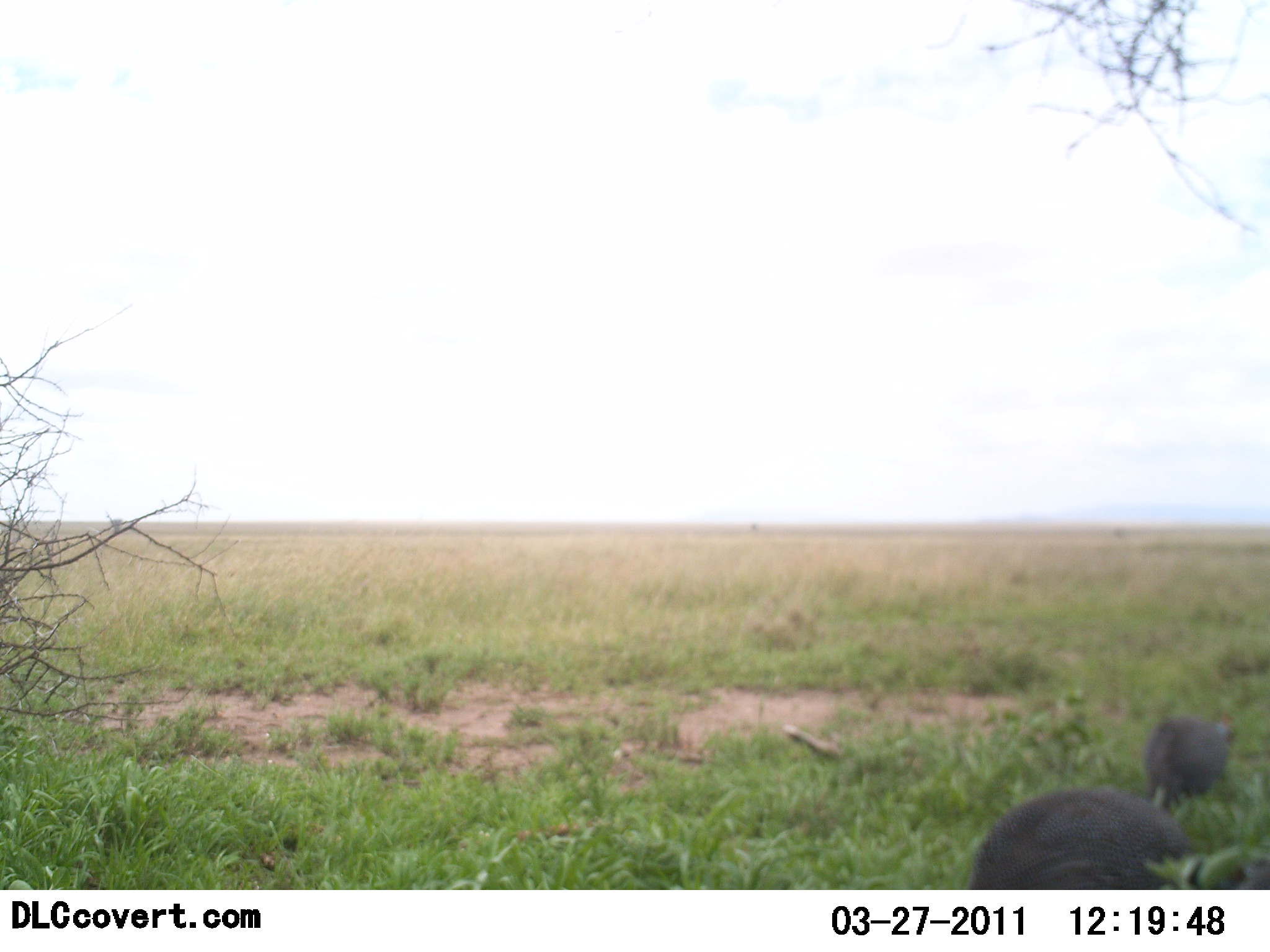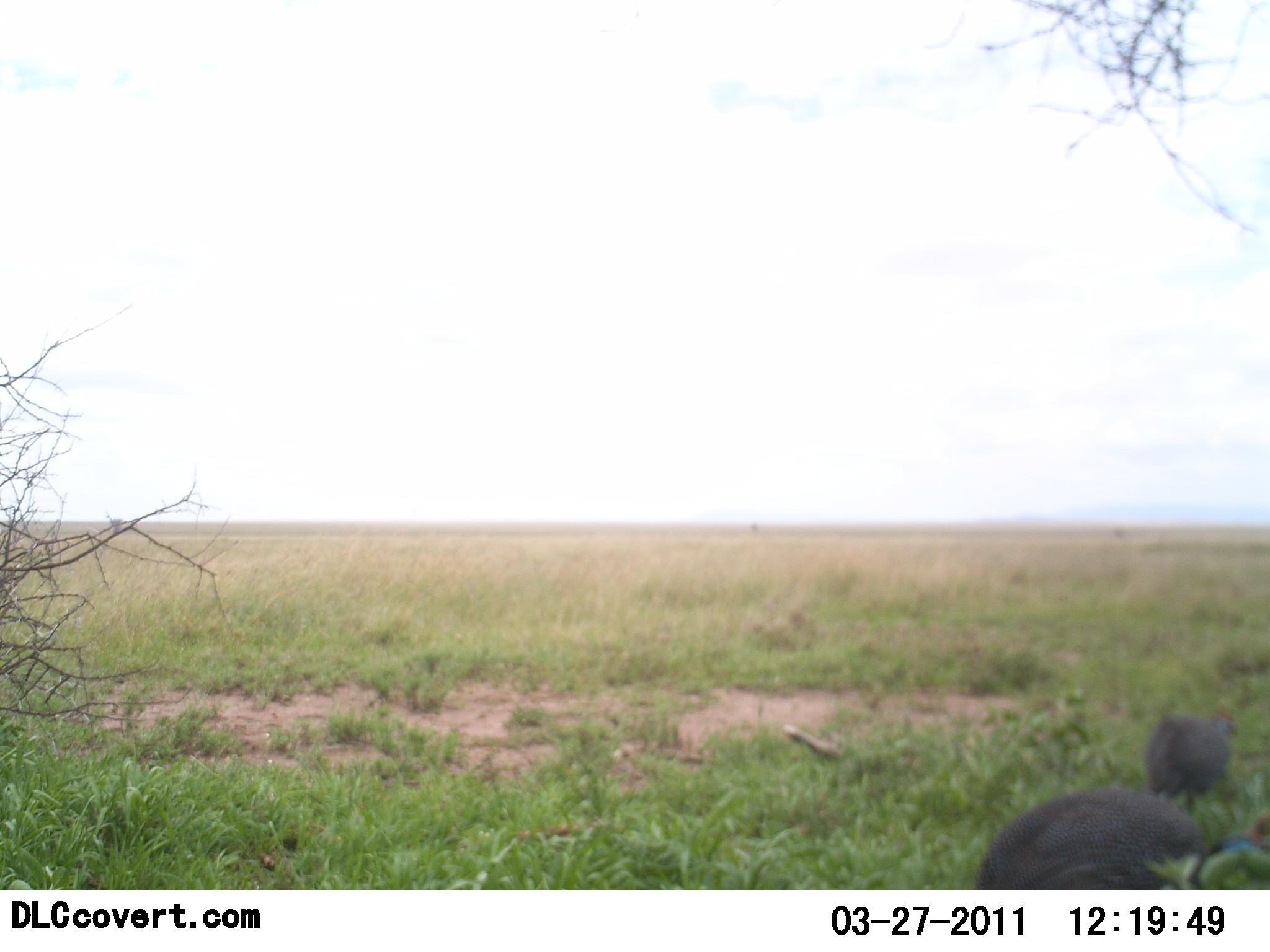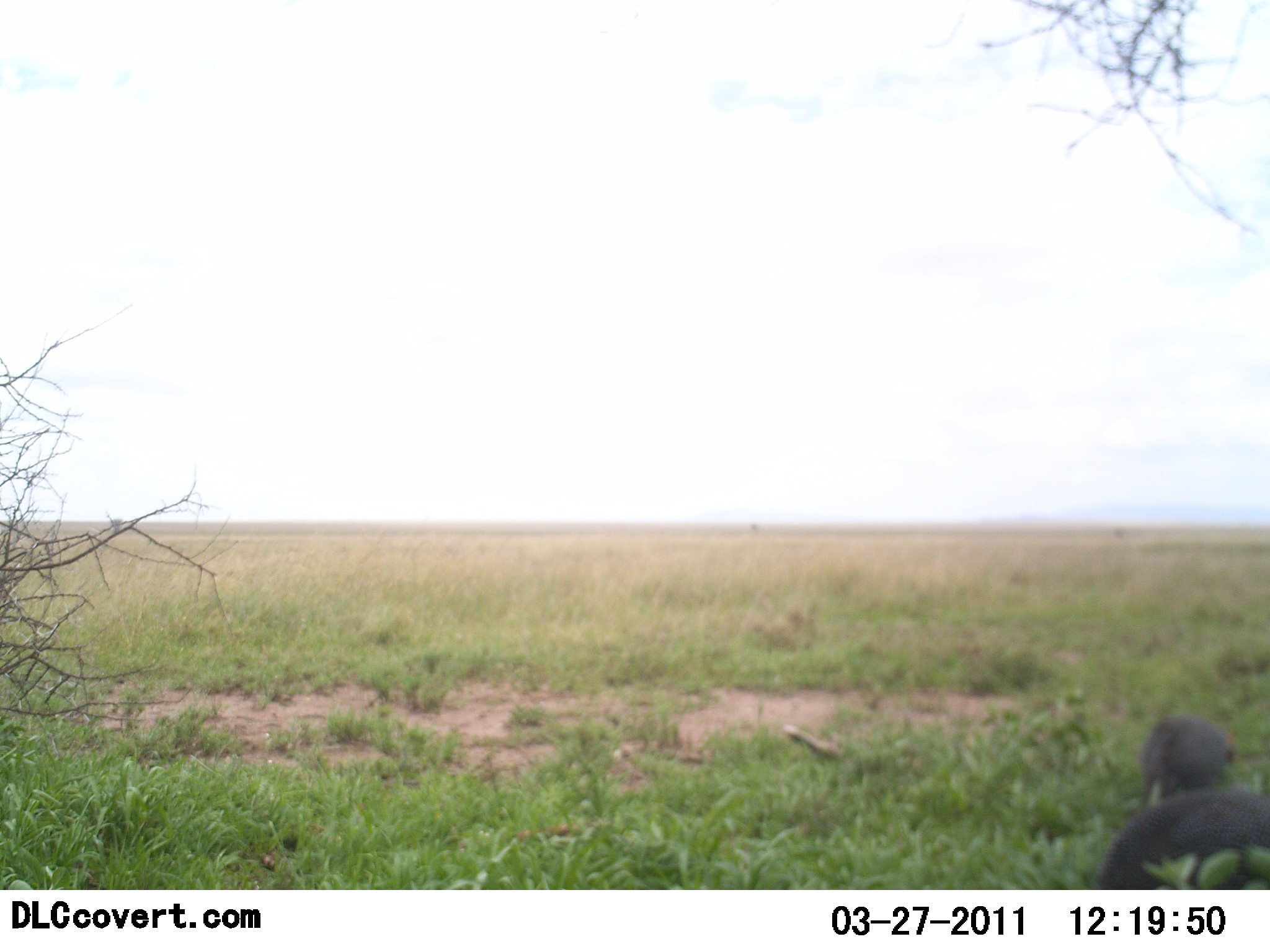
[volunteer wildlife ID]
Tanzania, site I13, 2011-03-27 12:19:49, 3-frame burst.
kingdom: Animalia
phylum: Chordata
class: Aves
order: Galliformes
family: Numididae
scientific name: Numididae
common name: guinea fowl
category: guineafowl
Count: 2.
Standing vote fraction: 36%.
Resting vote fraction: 0%.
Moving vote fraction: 18%.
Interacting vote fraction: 0%.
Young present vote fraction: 0%.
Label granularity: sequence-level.